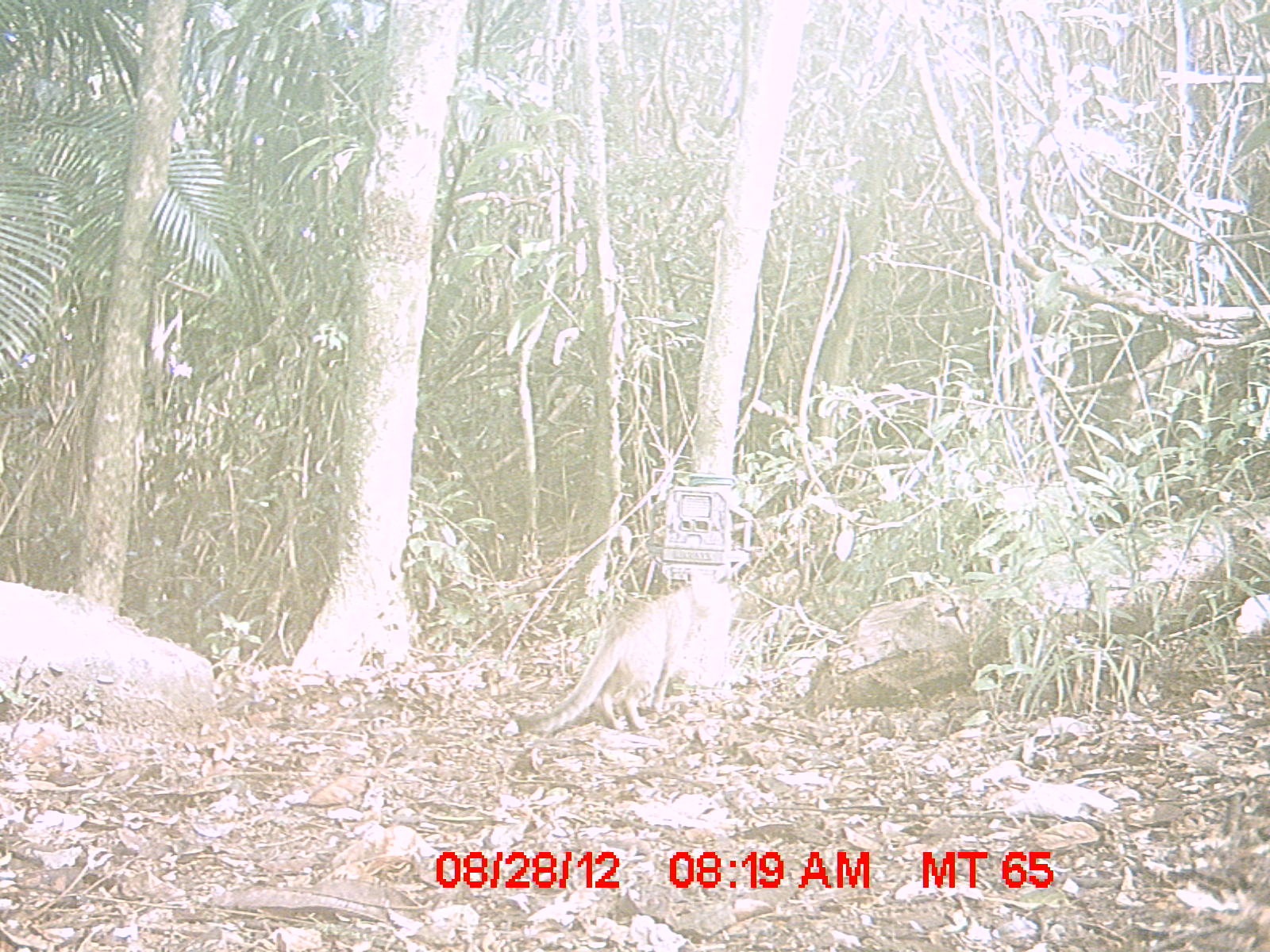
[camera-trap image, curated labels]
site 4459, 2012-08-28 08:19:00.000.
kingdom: Animalia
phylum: Chordata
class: Mammalia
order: Carnivora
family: Felidae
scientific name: Felidae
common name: felids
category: felis sp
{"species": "felis sp (felids) (Felidae)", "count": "1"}